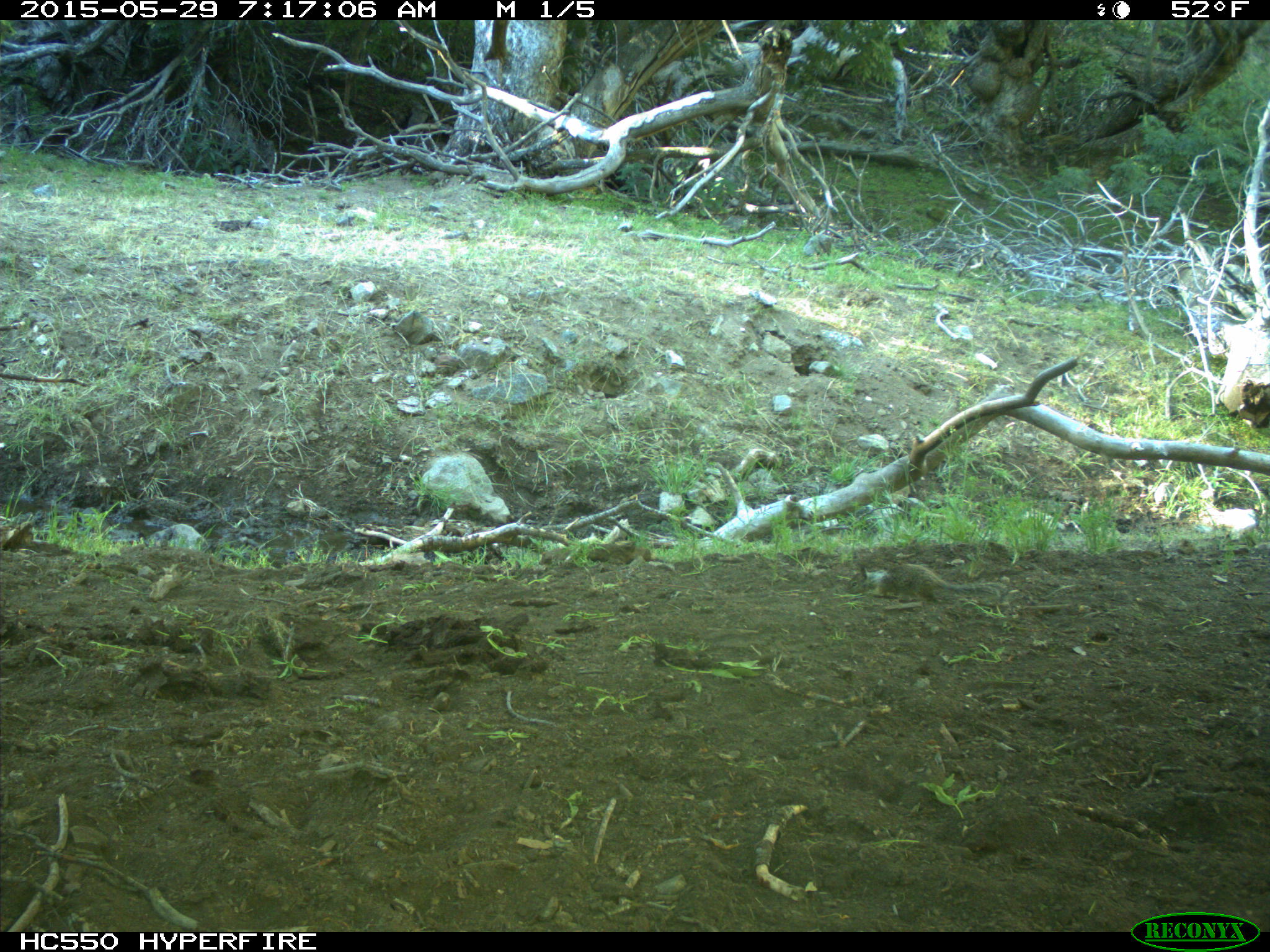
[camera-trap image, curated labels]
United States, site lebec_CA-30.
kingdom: Animalia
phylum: Chordata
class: Mammalia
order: Rodentia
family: Sciuridae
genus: Otospermophilus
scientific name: Otospermophilus beecheyi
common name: california ground squirrel